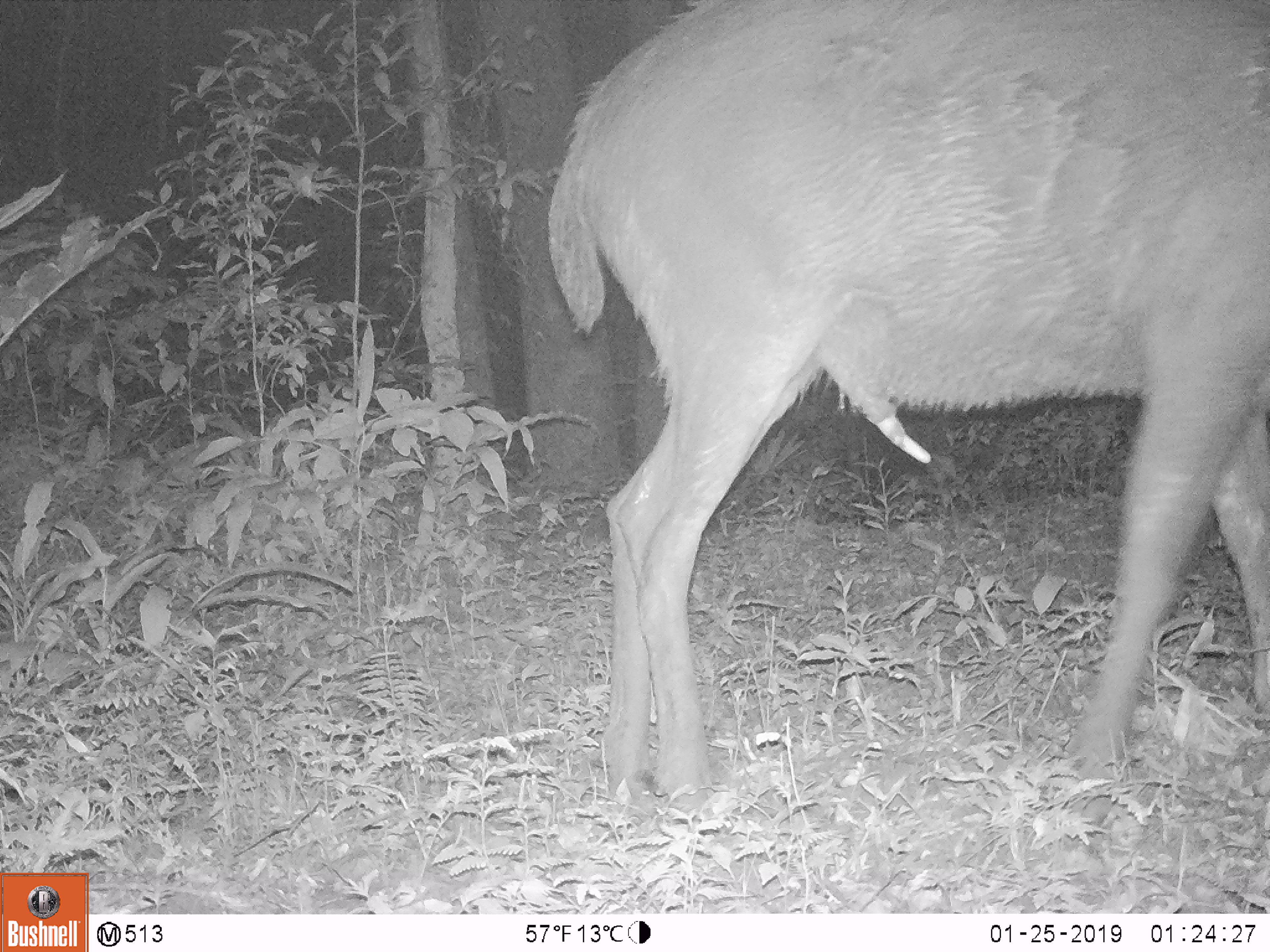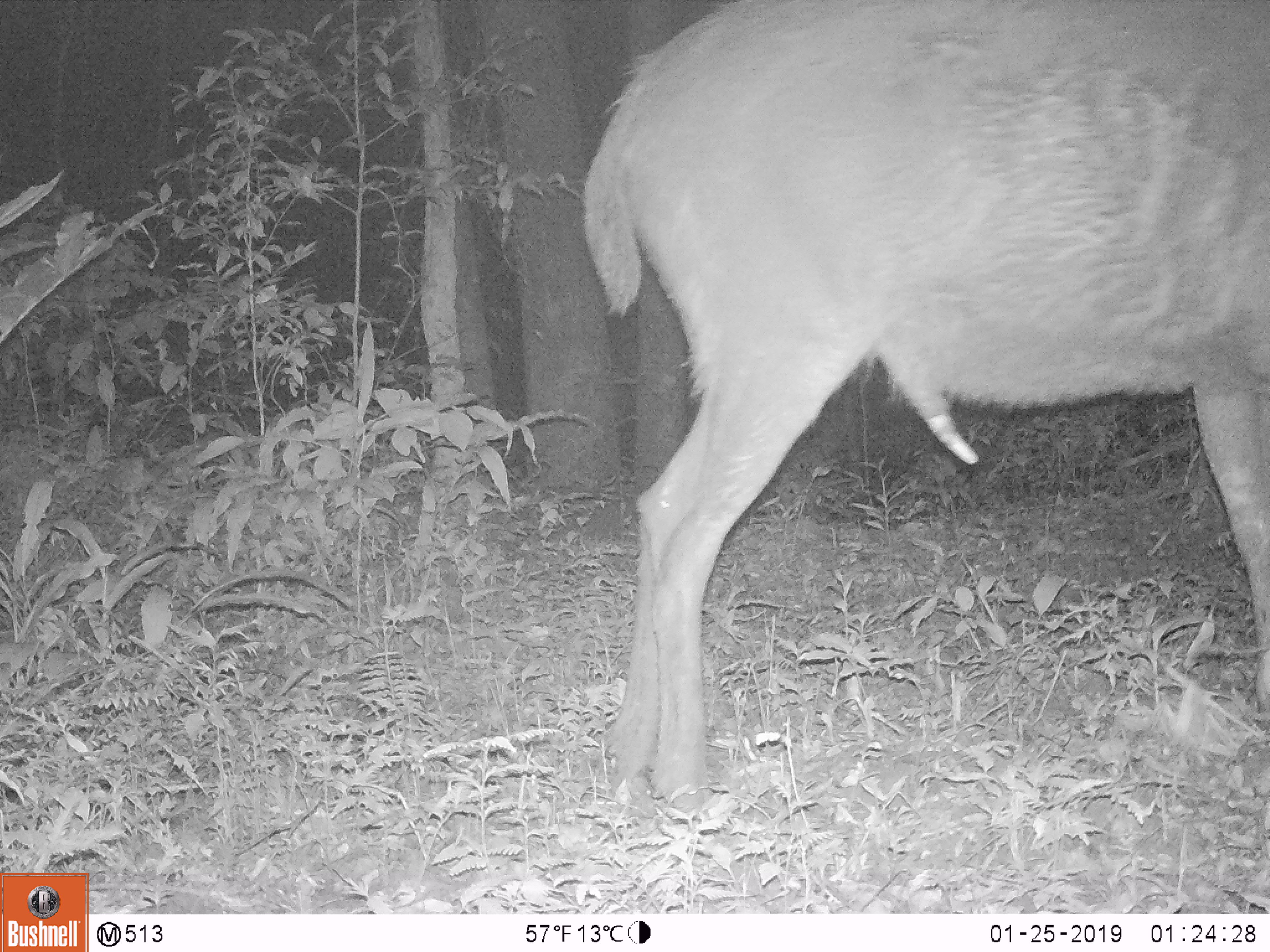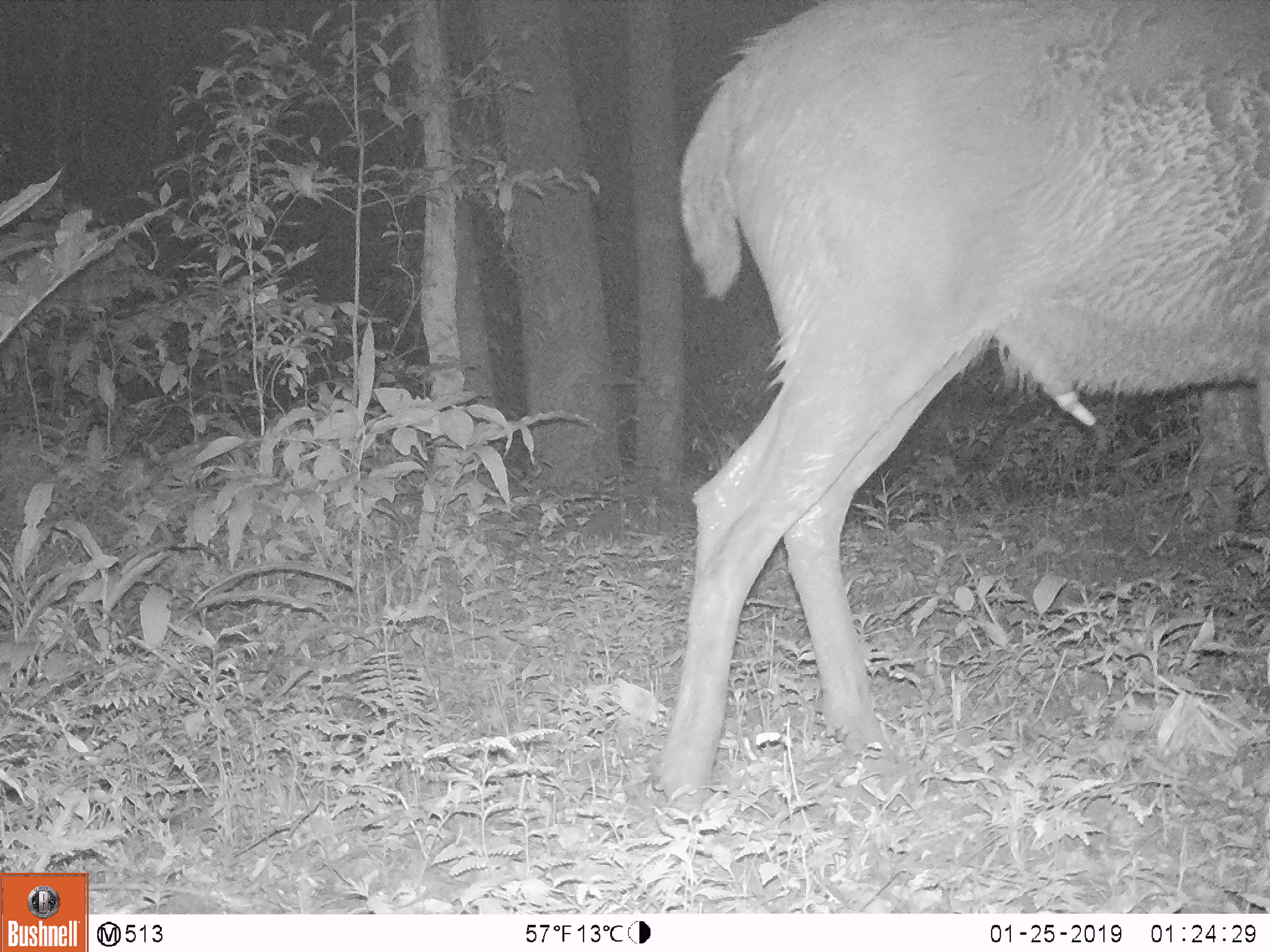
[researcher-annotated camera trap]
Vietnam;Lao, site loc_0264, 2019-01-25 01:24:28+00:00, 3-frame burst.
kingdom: Animalia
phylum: Chordata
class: Mammalia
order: Artiodactyla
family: Cervidae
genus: Rusa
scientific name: Rusa unicolor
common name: sambar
Sambar (Rusa unicolor). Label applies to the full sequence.